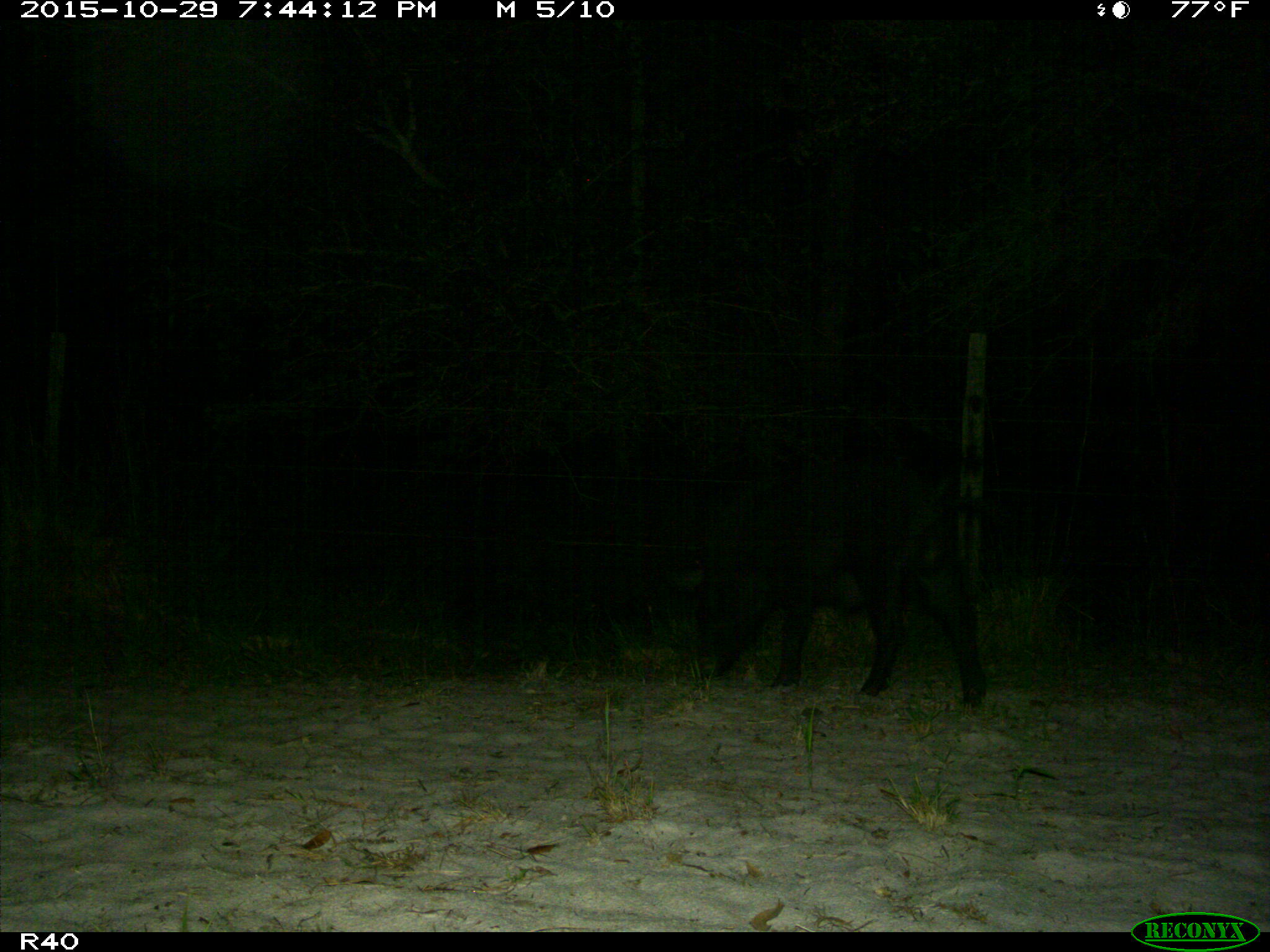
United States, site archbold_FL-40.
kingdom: Animalia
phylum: Chordata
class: Mammalia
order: Artiodactyla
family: Suidae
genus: Sus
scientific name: Sus scrofa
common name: wild boar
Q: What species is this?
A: Sus scrofa (wild boar).